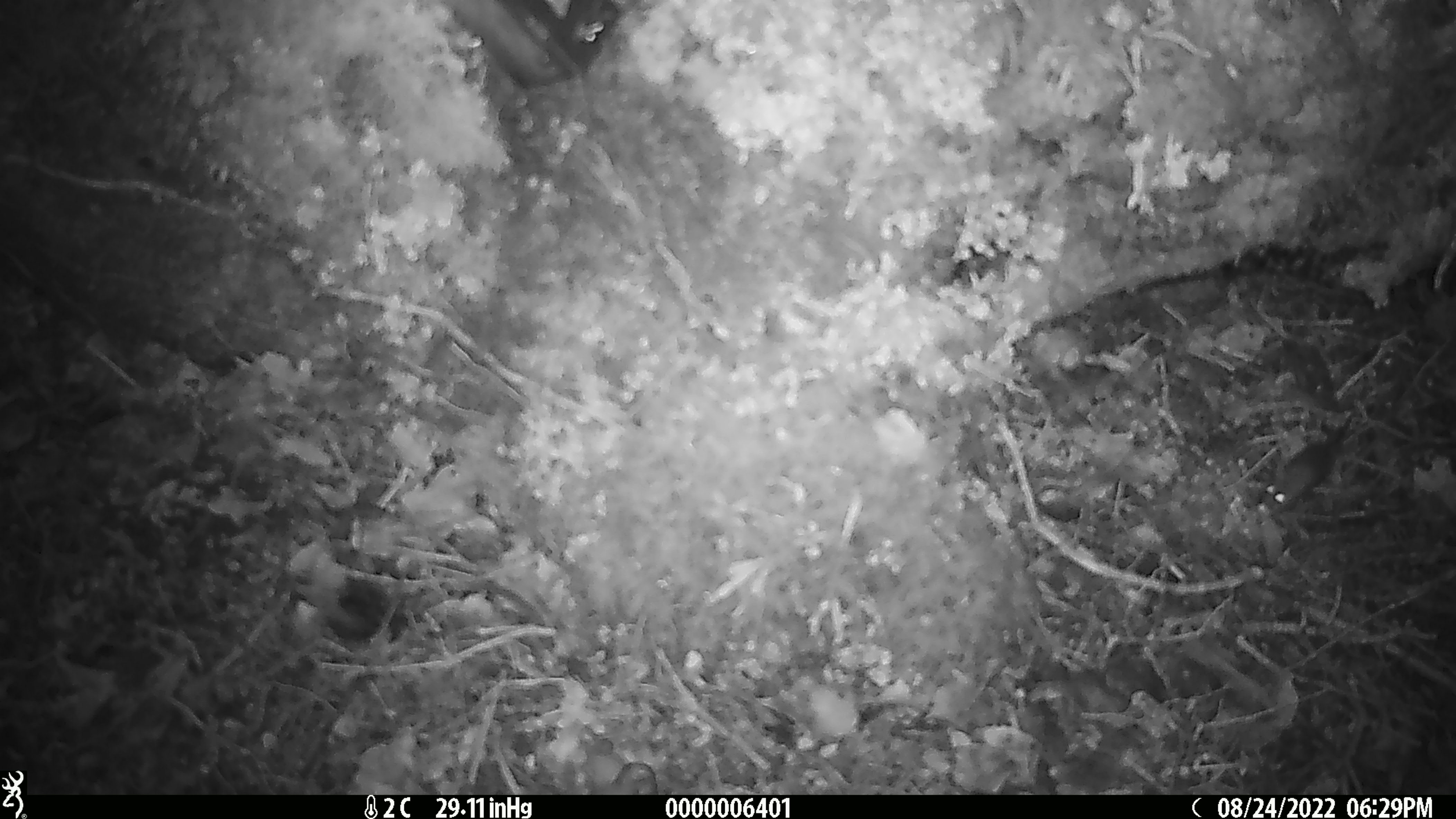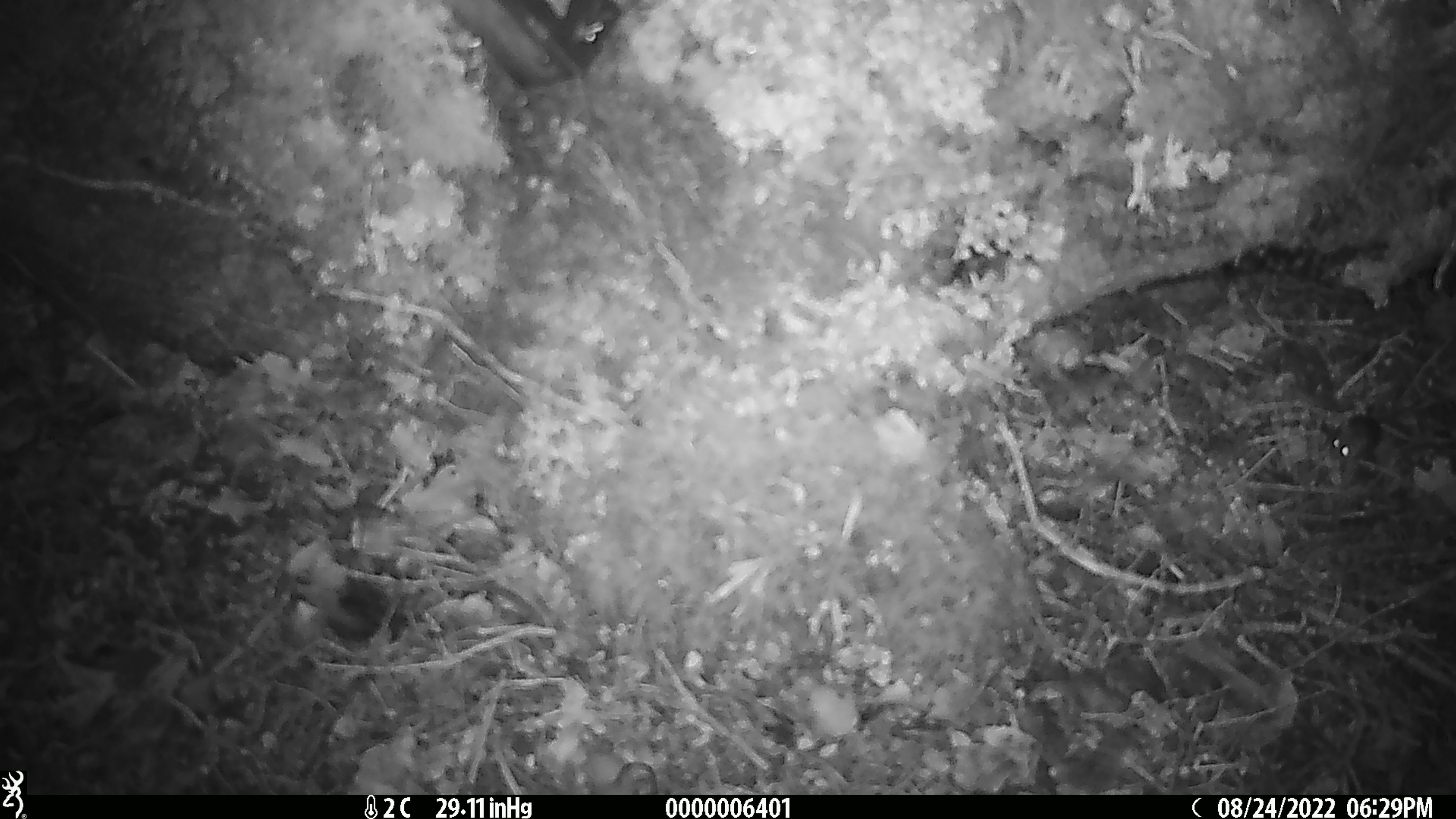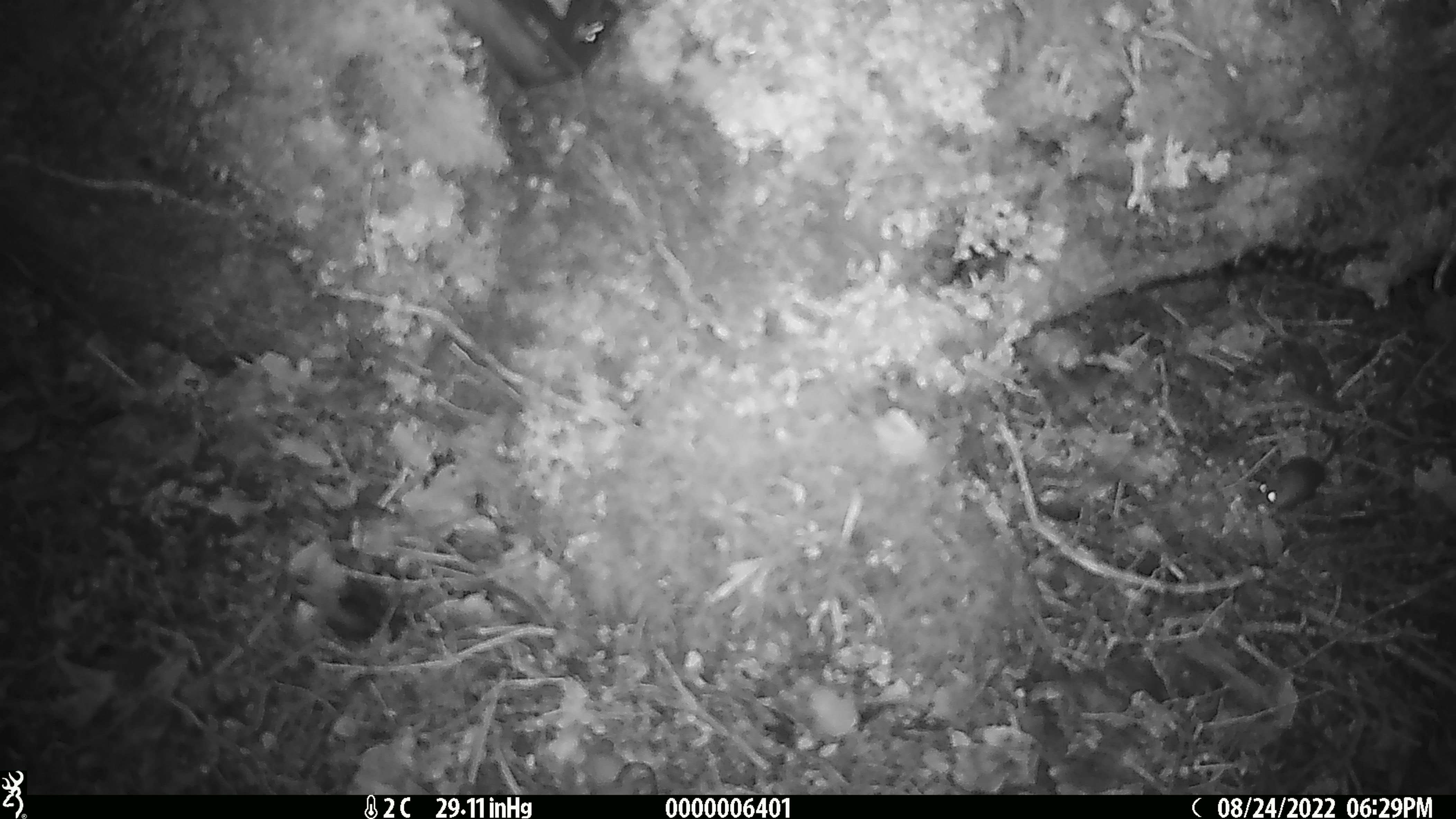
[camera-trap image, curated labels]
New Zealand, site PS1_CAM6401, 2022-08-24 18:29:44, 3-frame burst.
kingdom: Animalia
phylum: Chordata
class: Mammalia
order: Rodentia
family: Muridae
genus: Mus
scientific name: Mus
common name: mouse